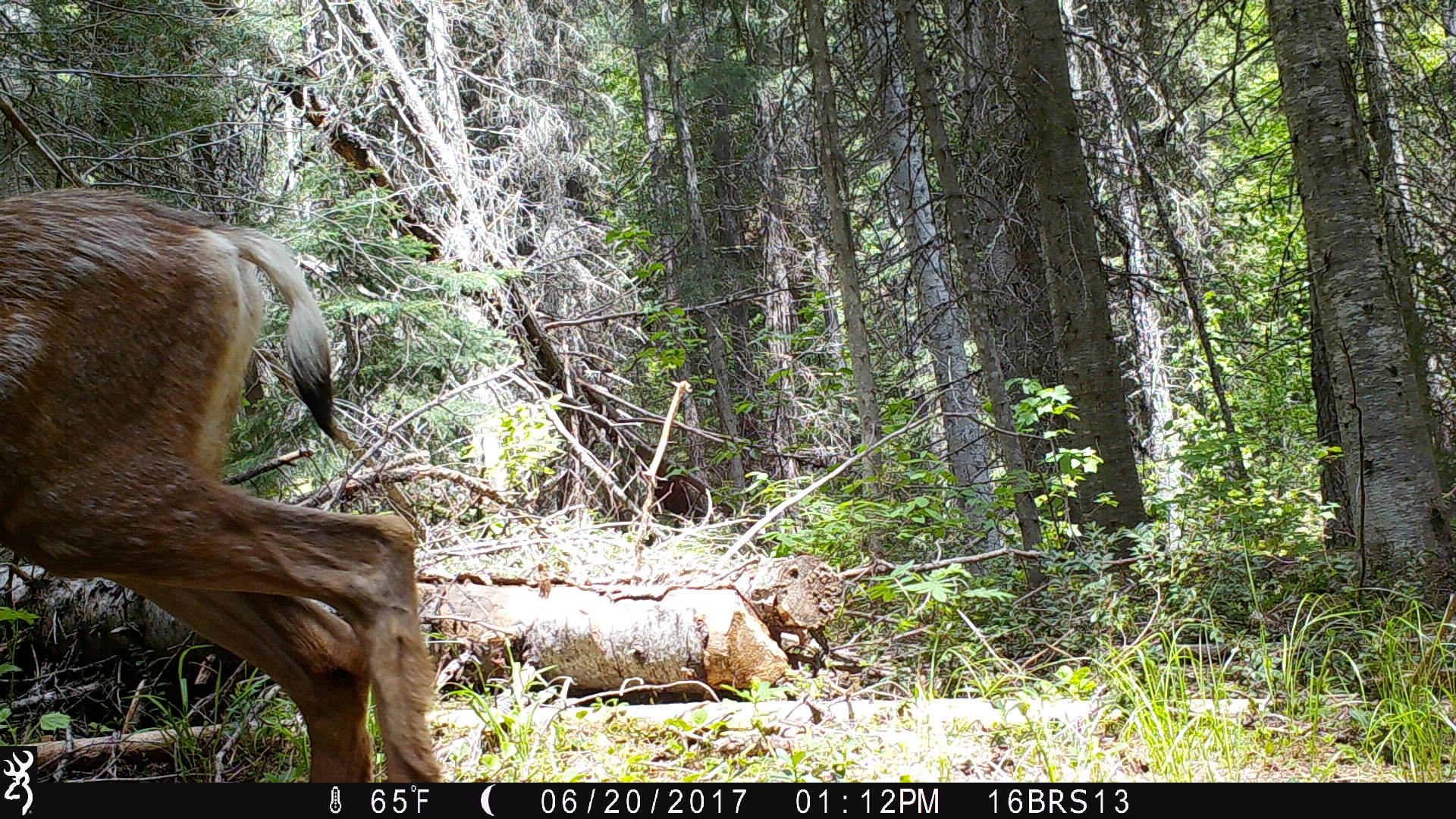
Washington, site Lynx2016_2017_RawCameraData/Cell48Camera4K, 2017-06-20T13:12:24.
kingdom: Animalia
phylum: Chordata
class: Mammalia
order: Artiodactyla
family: Cervidae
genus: Odocoileus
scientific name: Odocoileus hemionus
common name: mule deer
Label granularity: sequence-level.